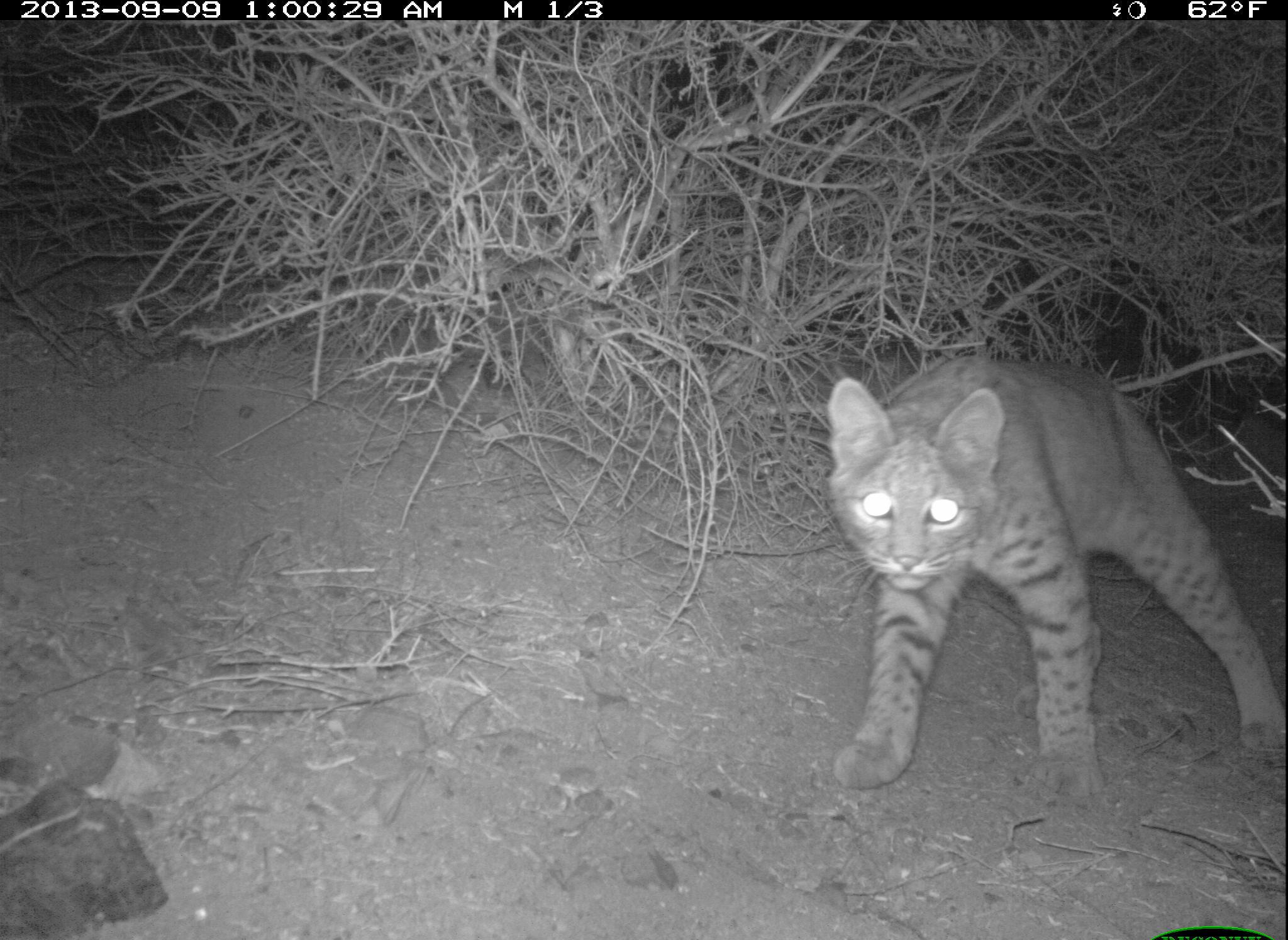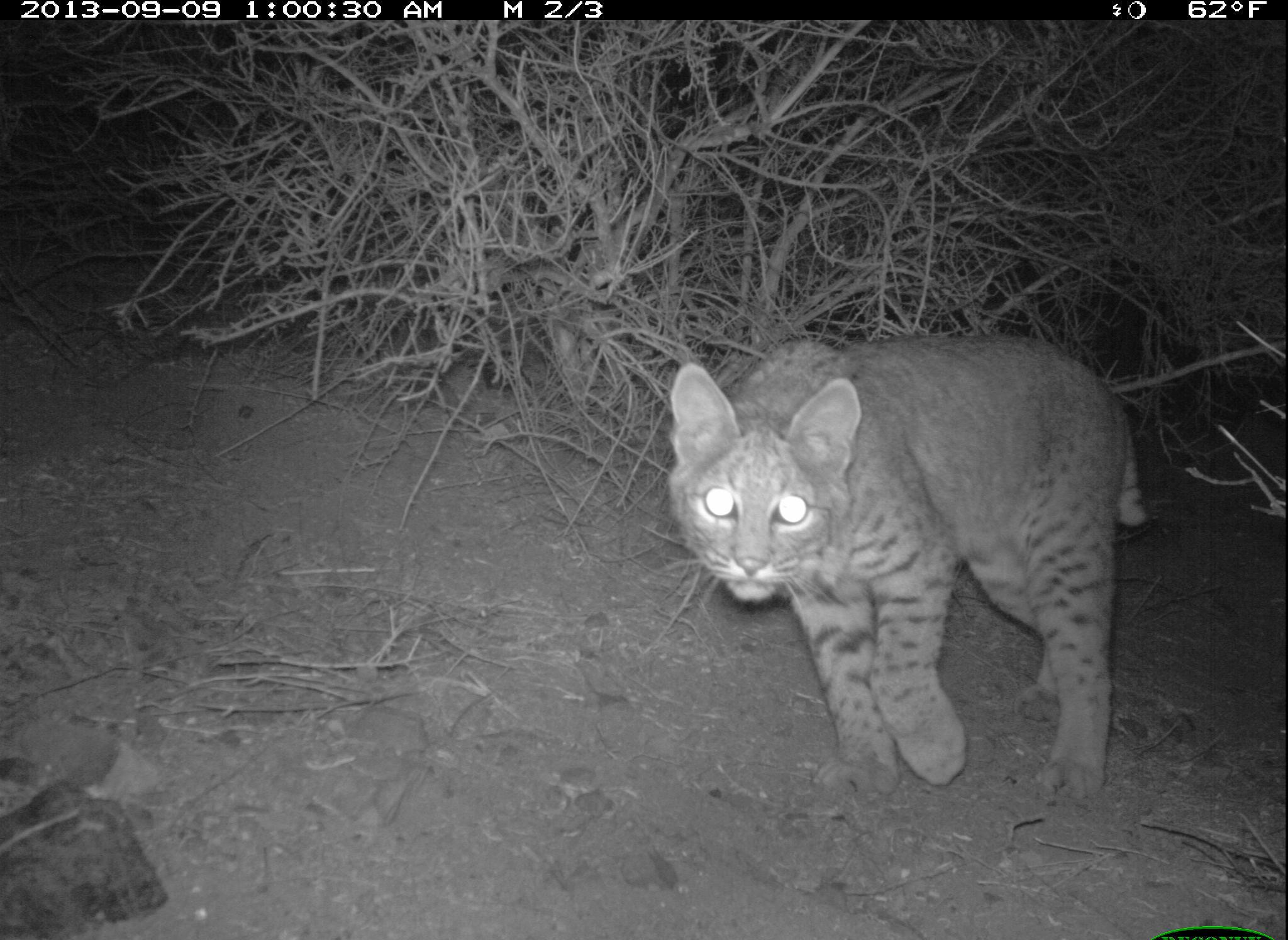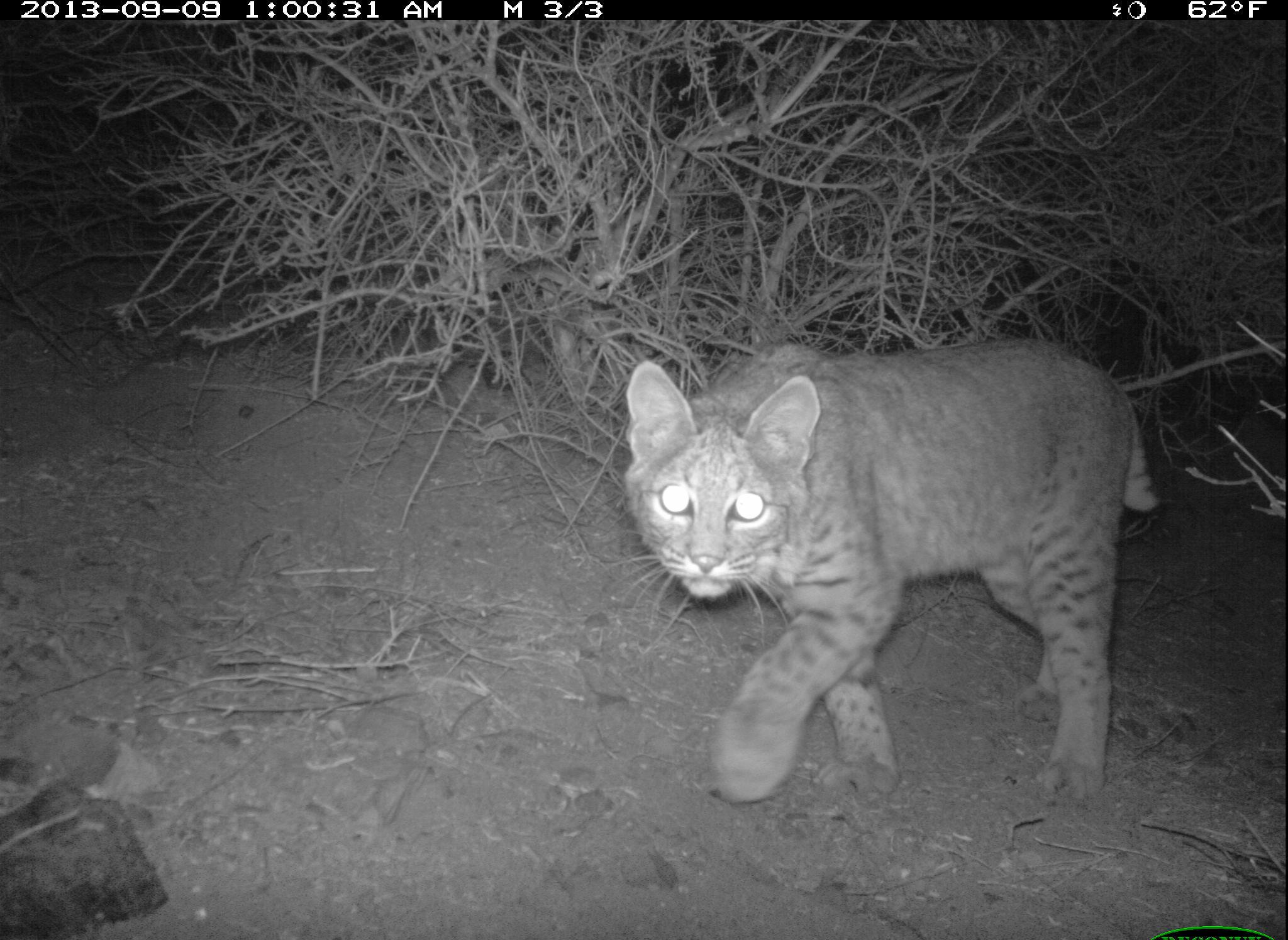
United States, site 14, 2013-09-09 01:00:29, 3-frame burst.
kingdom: Animalia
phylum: Chordata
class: Mammalia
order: Carnivora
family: Felidae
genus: Lynx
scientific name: Lynx rufus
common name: bobcat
Bobcat (Lynx rufus).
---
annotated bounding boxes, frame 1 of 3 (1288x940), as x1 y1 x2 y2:
bobcat: 827 354 1287 798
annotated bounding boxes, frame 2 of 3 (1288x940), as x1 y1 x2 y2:
bobcat: 662 332 1152 802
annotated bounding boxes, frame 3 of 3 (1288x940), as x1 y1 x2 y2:
bobcat: 621 338 1163 803